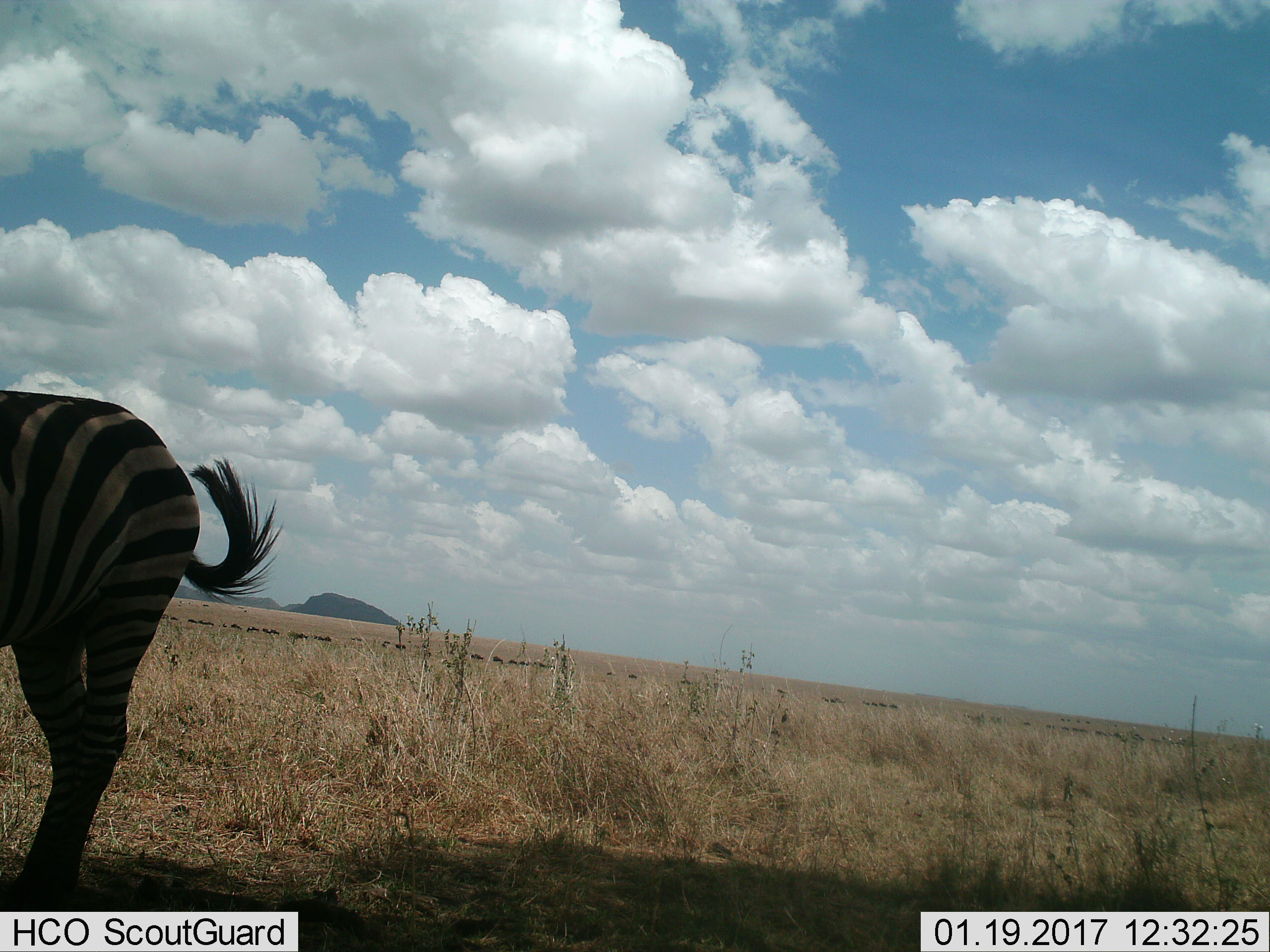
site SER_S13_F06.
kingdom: Animalia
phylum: Chordata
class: Mammalia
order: Perissodactyla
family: Equidae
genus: Equus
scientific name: Equus quagga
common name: plains zebra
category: zebraplains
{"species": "zebraplains (plains zebra) (Equus quagga)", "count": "1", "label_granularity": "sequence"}